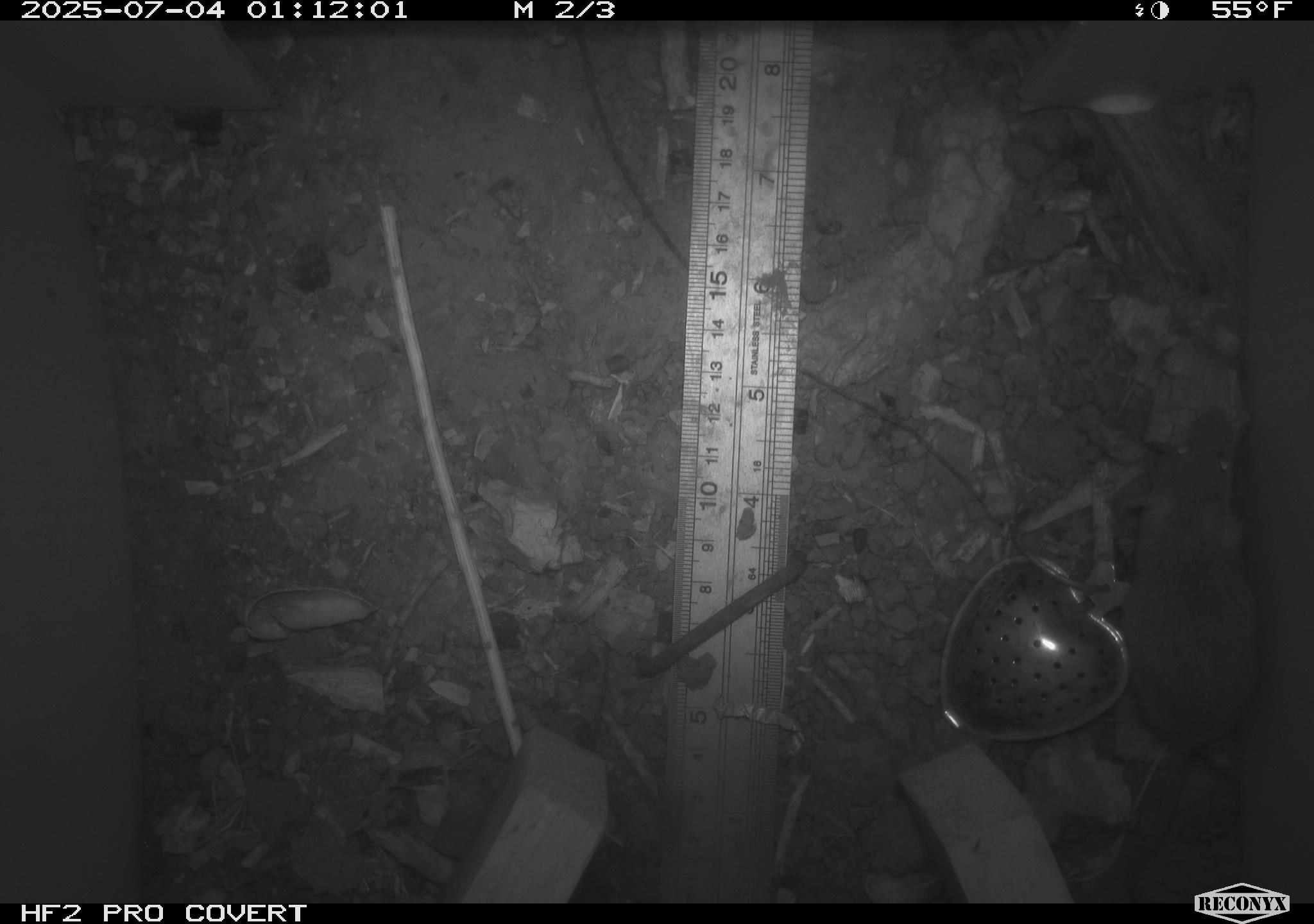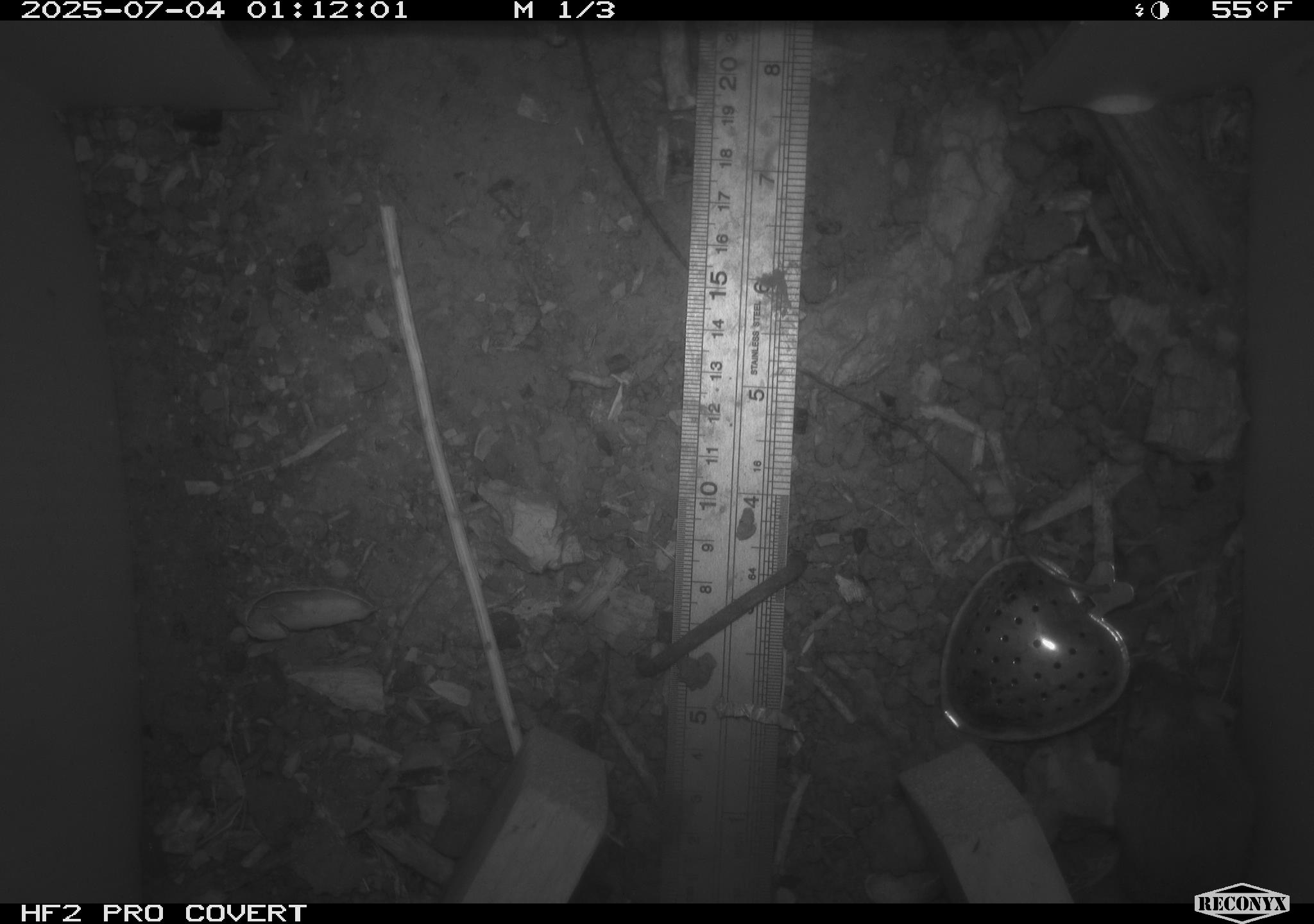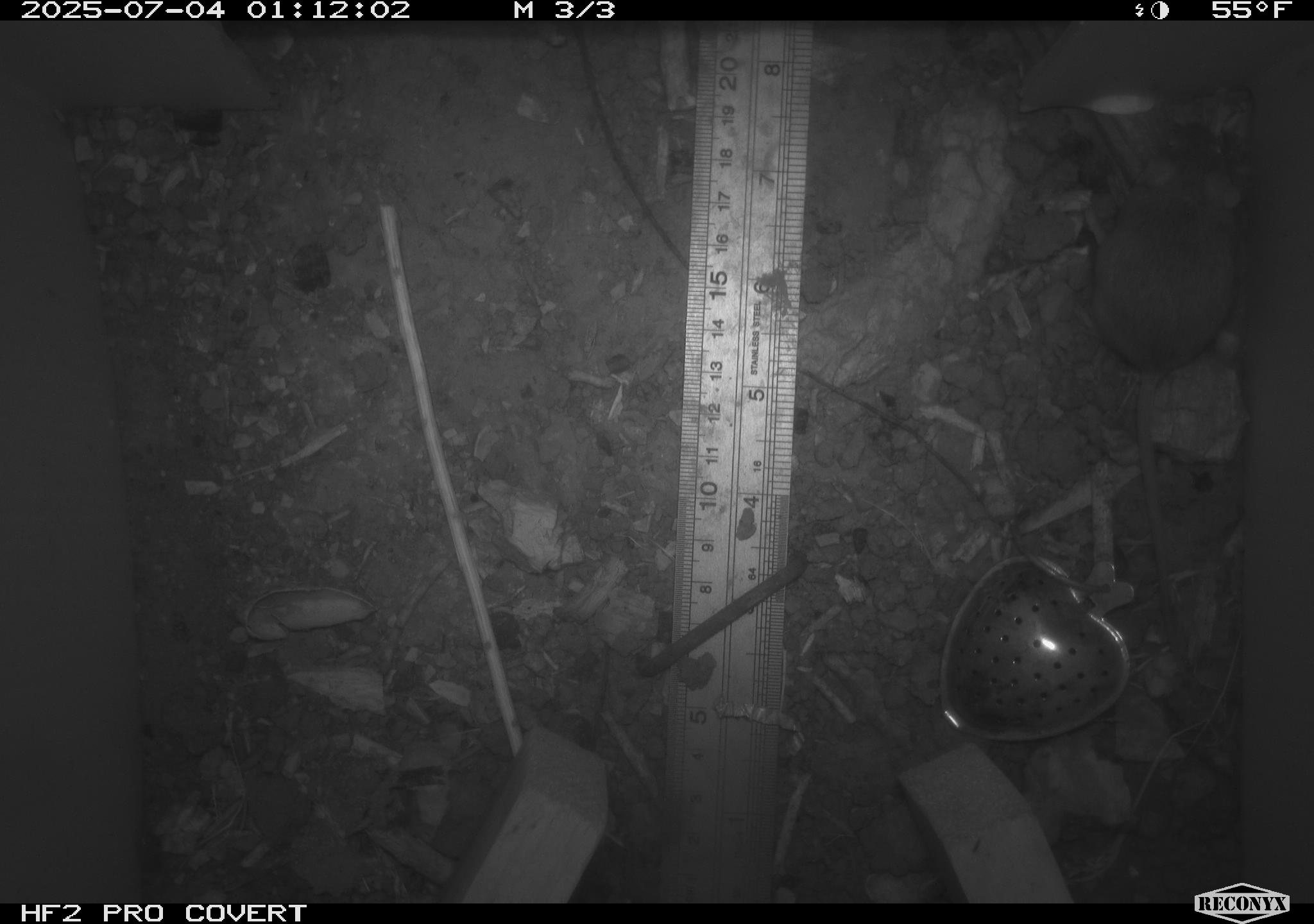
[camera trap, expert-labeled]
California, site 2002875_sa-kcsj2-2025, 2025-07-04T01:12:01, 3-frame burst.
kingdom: Animalia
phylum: Chordata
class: Mammalia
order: Rodentia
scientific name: Rodentia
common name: rodent